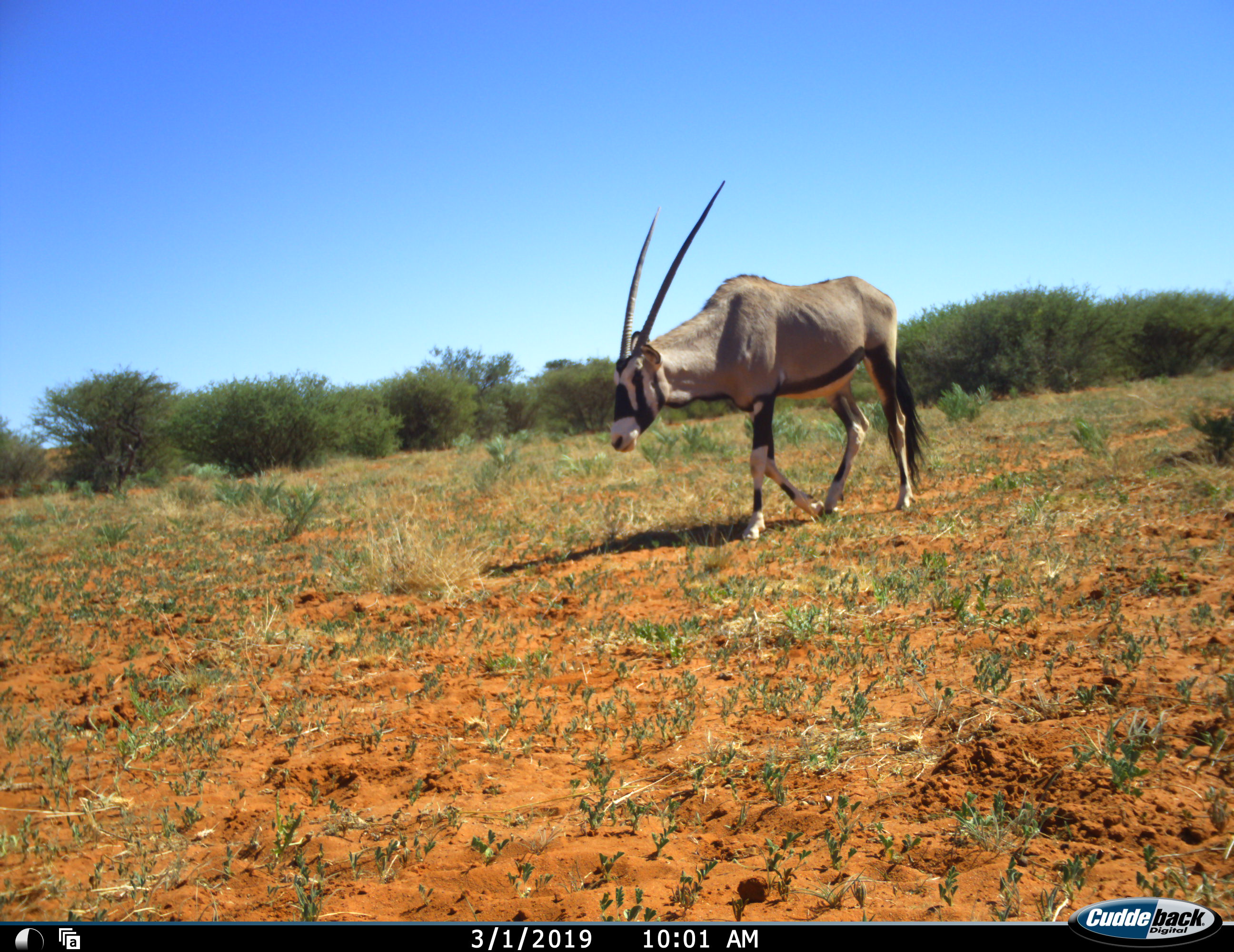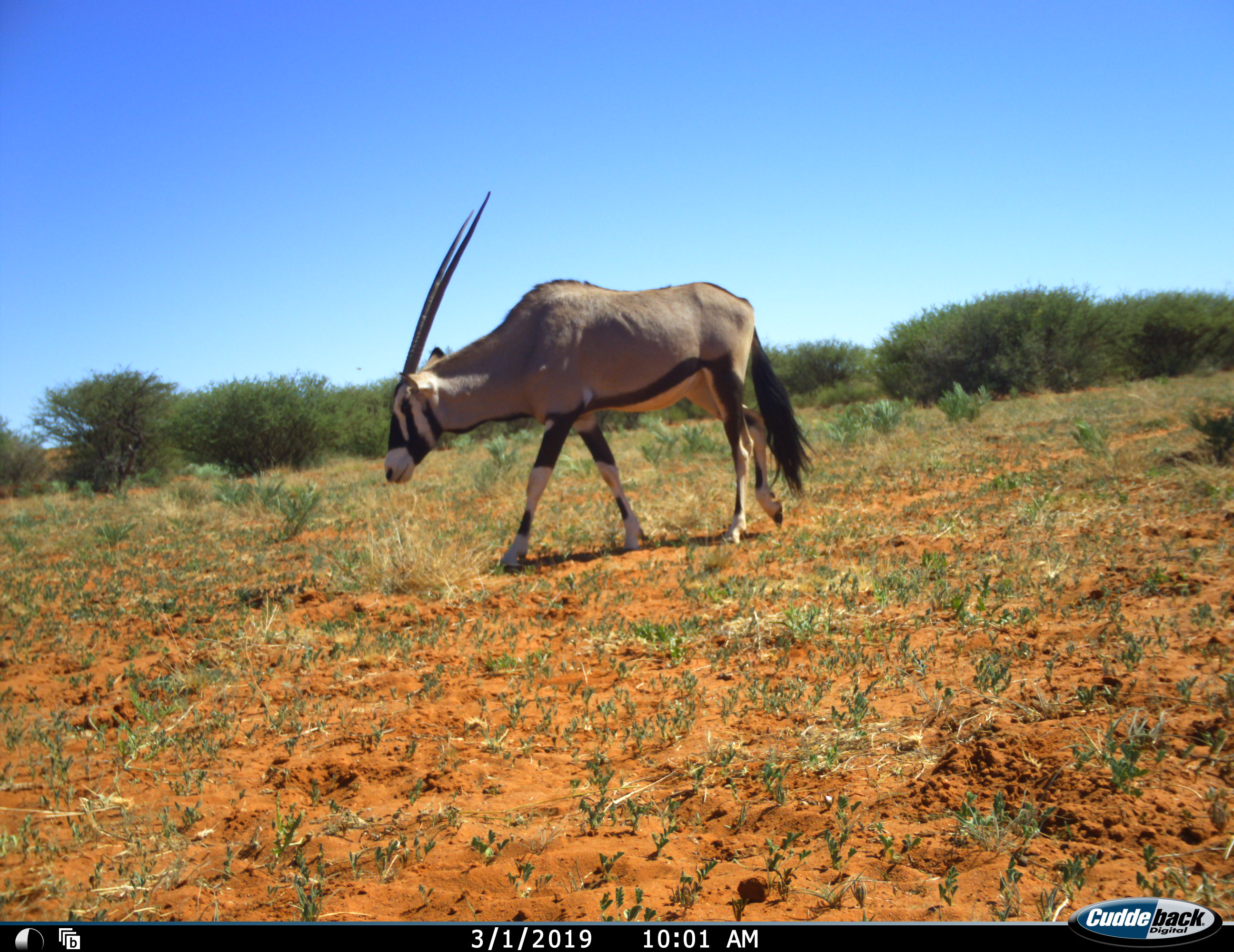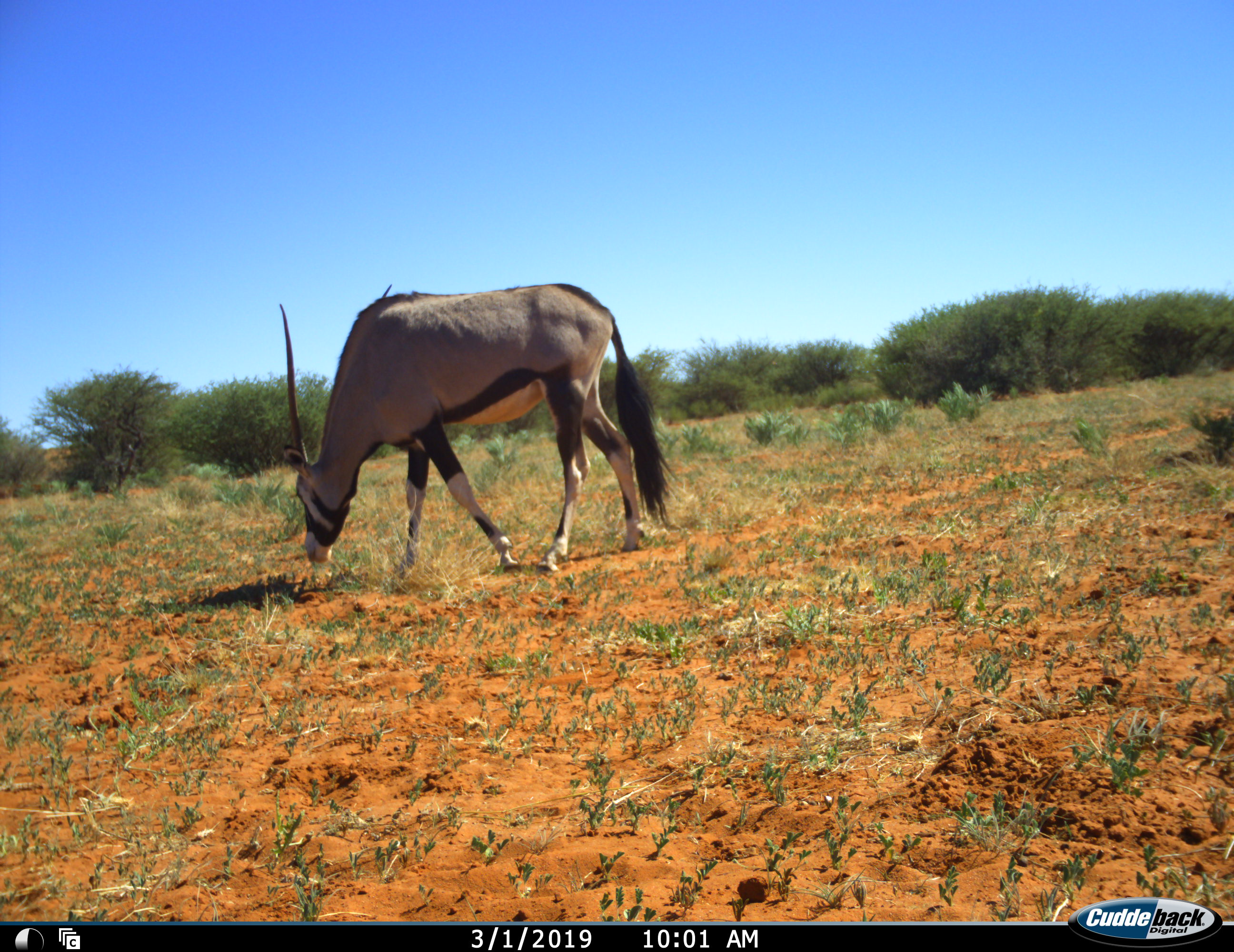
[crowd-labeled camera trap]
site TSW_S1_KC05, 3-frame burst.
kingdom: Animalia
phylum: Chordata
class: Mammalia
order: Artiodactyla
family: Bovidae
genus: Oryx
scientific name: Oryx gazella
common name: gemsbok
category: oryx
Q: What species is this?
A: Oryx (gemsbok) (Oryx gazella).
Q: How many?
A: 1.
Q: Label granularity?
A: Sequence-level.